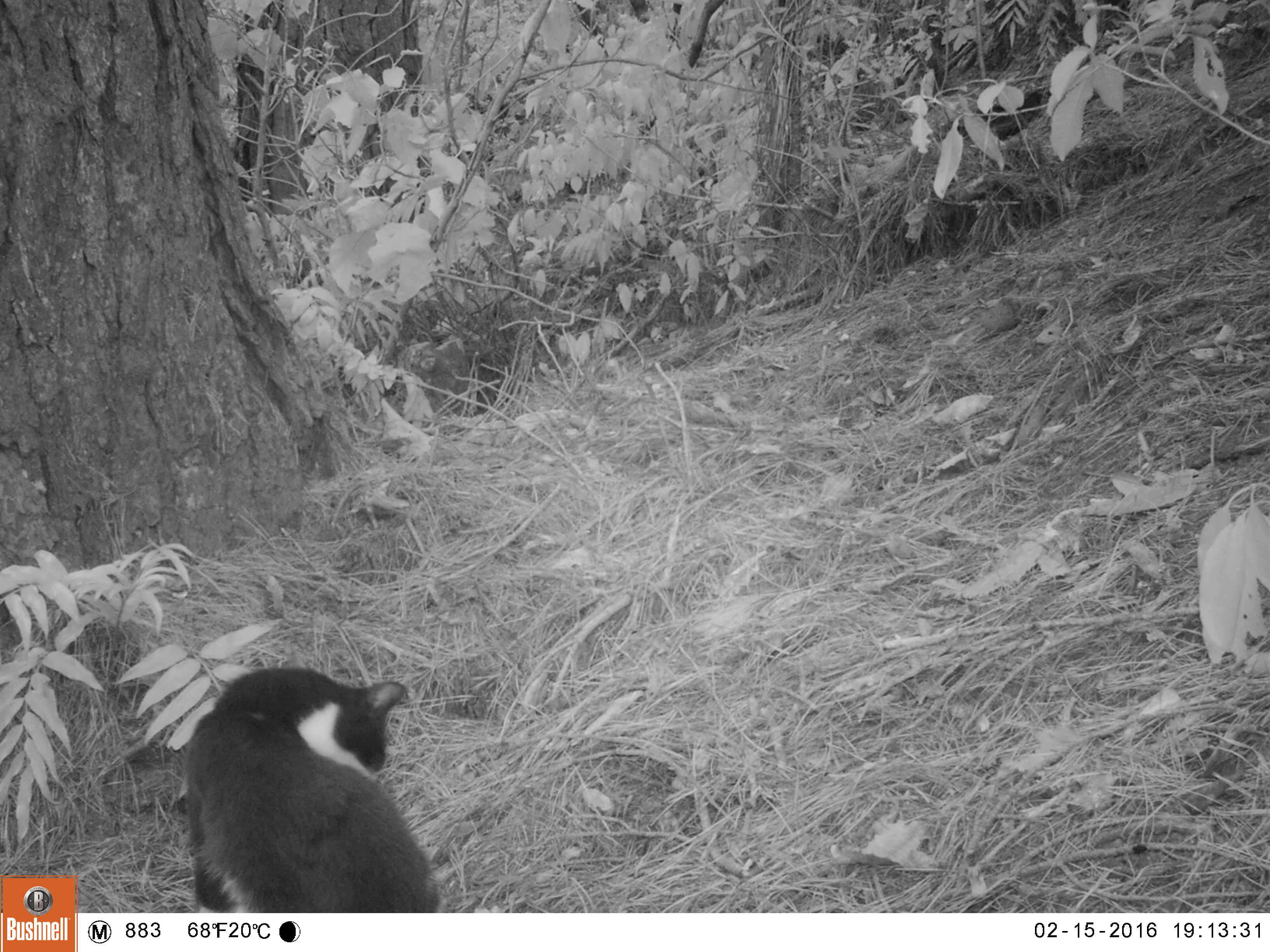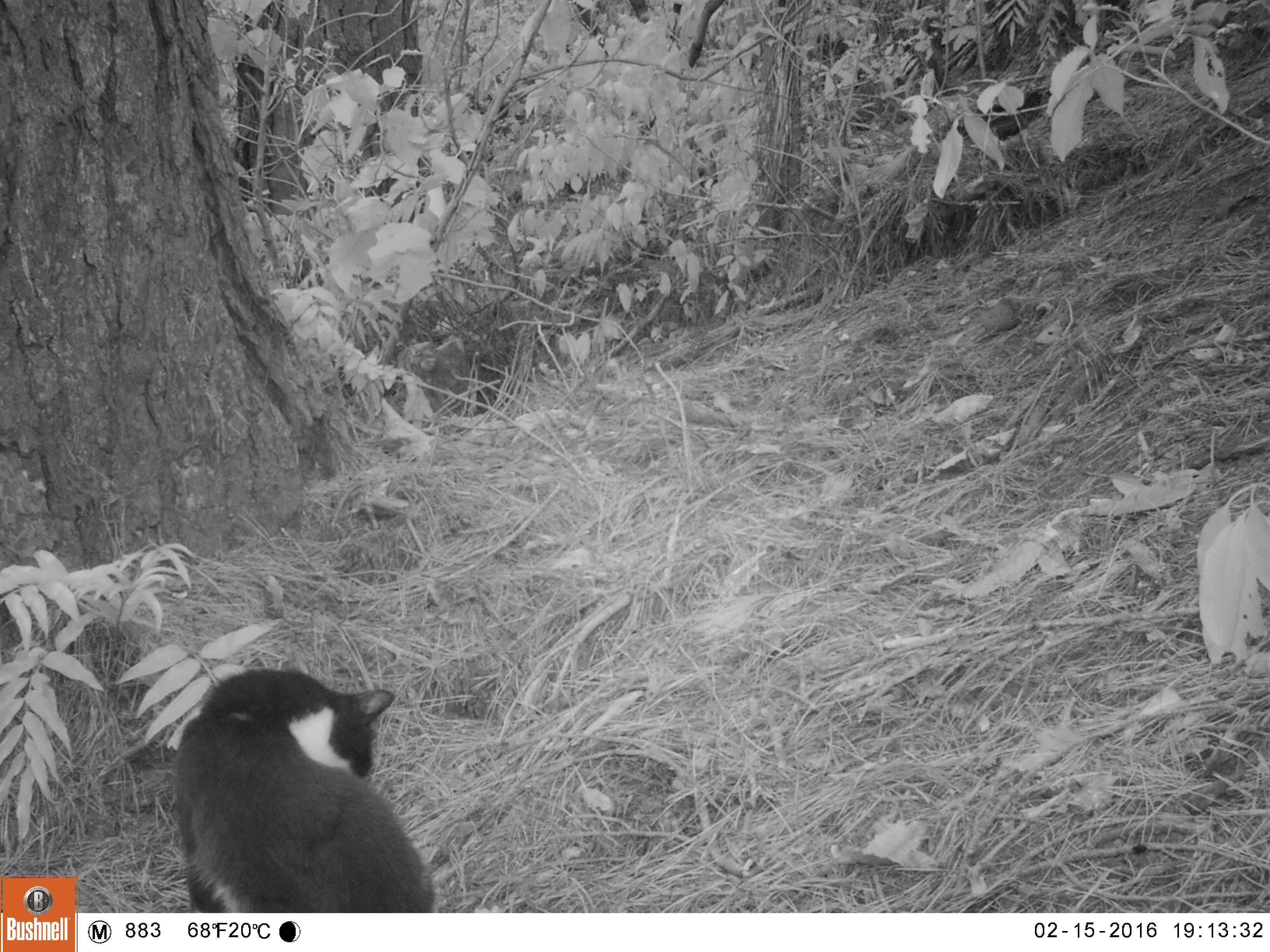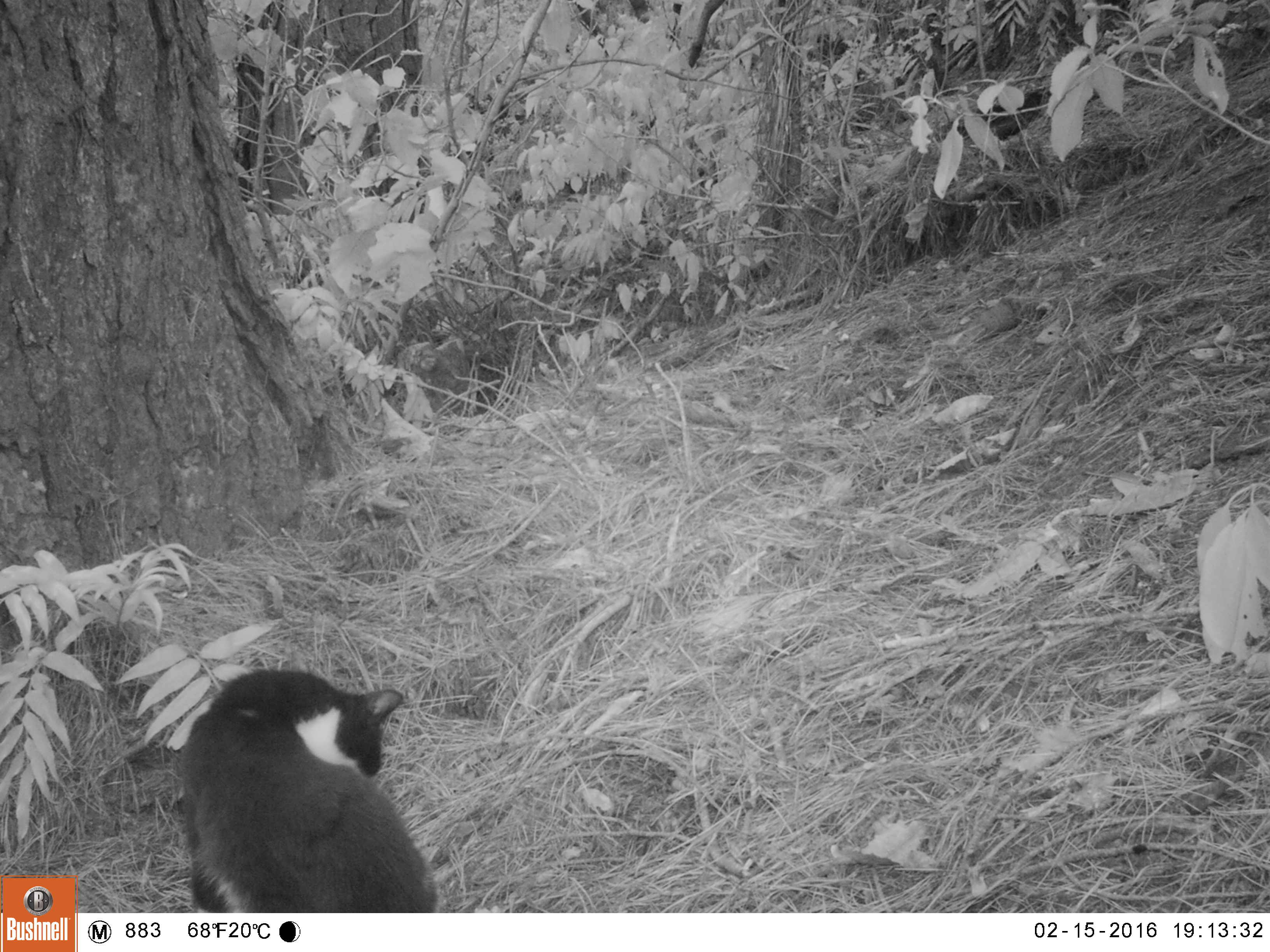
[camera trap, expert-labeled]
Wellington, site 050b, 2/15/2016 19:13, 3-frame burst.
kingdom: Animalia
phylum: Chordata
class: Mammalia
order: Carnivora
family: Felidae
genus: Felis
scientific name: Felis catus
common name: cat